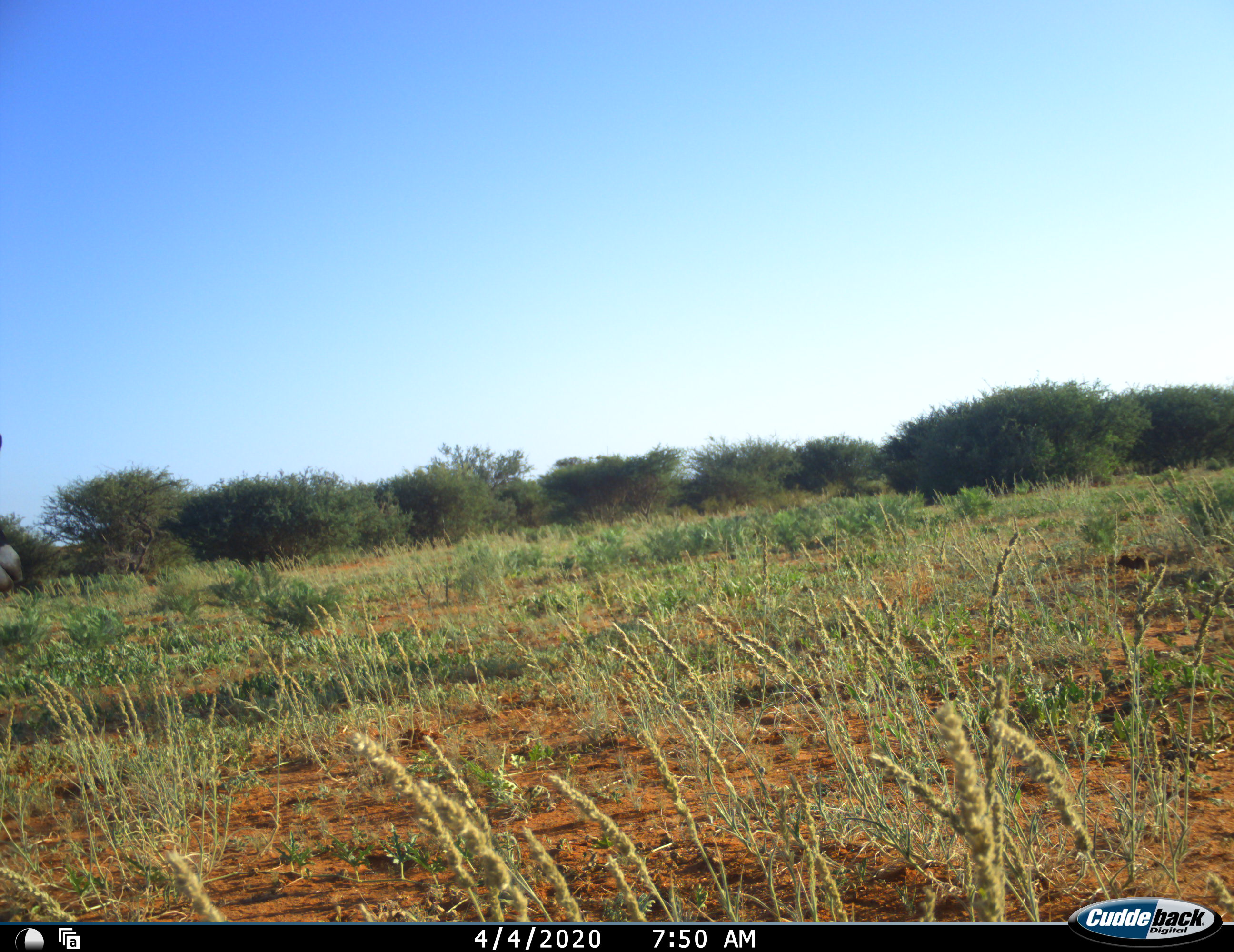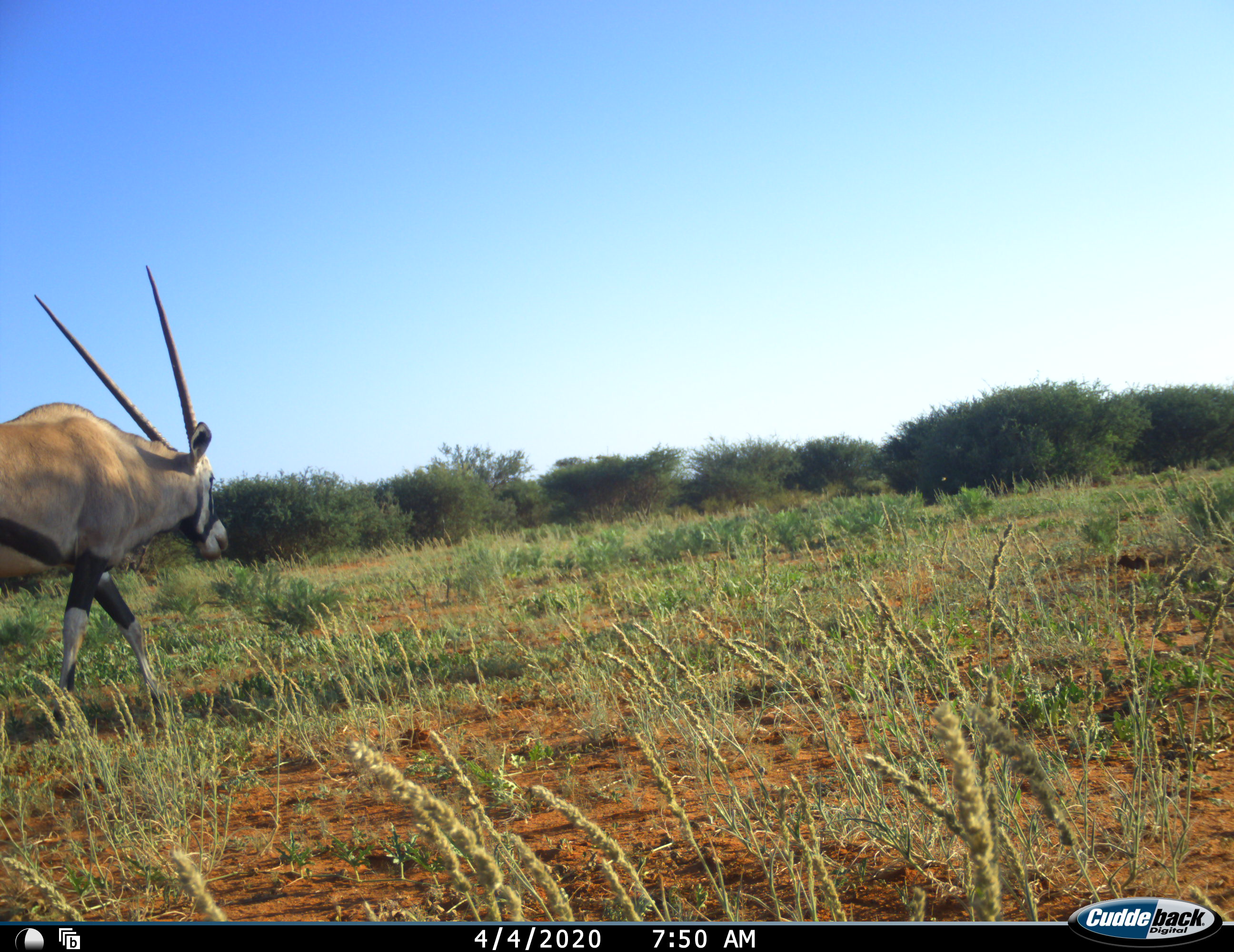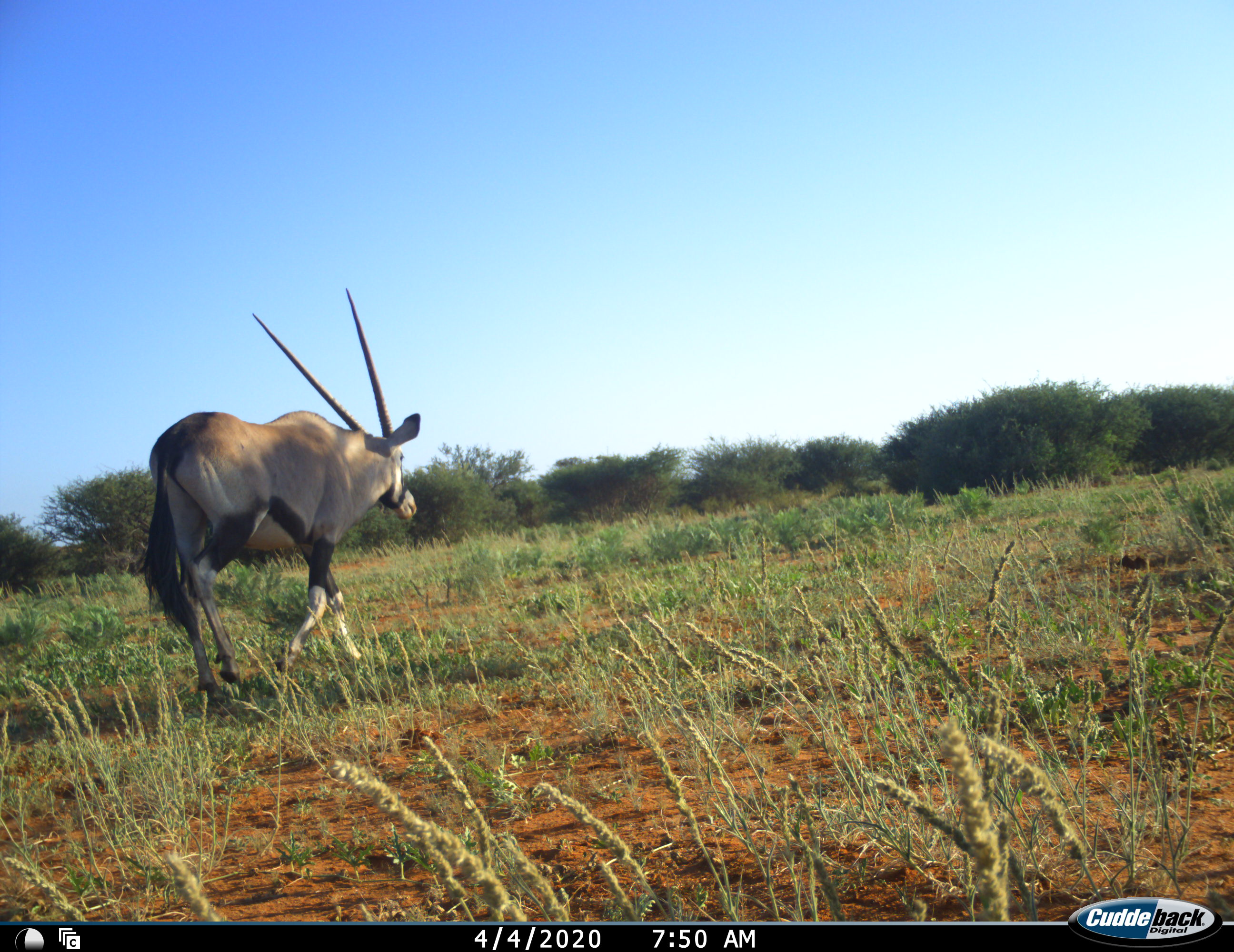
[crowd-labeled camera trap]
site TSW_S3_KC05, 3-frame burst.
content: unidentified animal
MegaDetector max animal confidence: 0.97